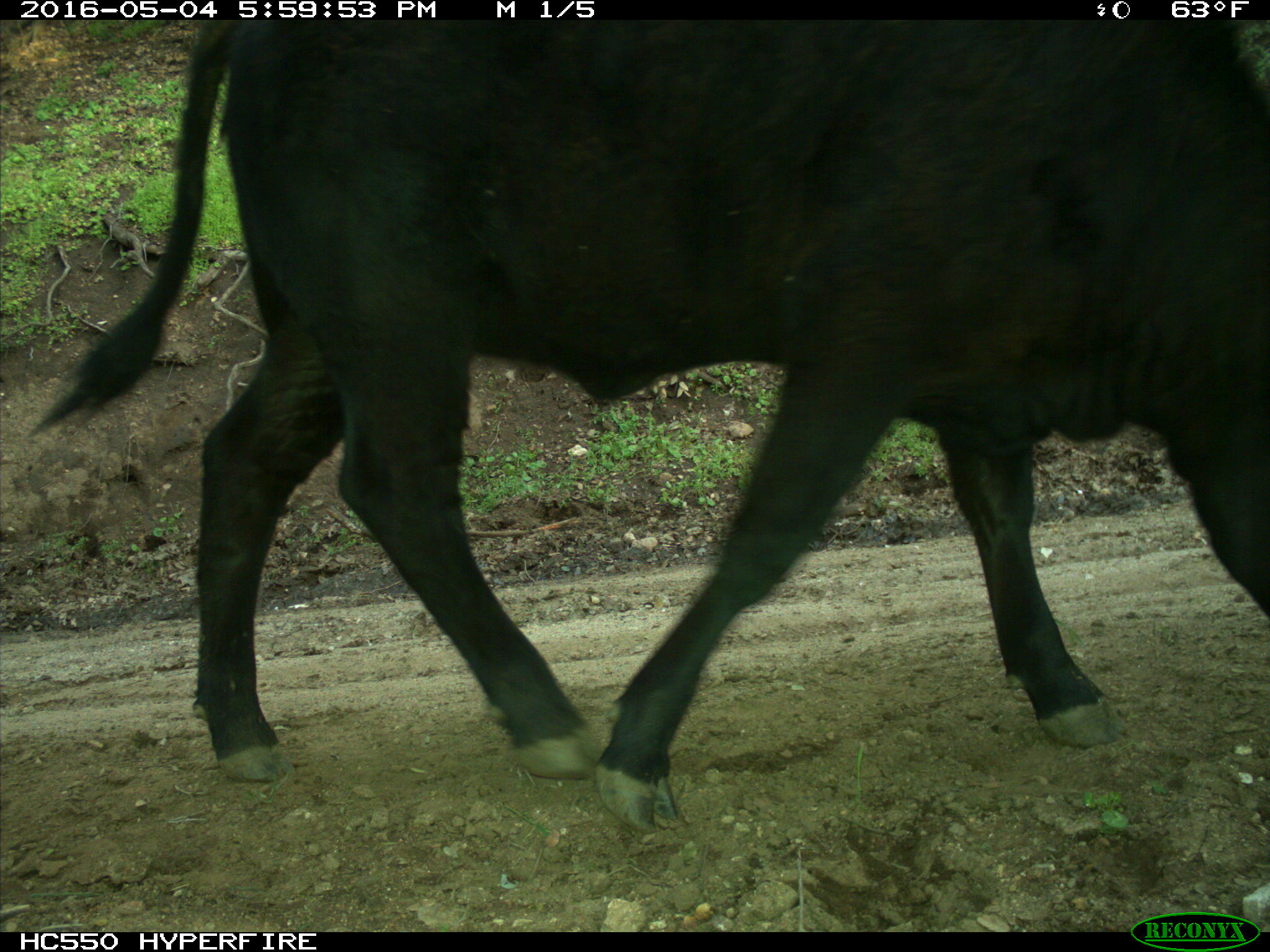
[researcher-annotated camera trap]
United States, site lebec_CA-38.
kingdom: Animalia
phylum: Chordata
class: Mammalia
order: Artiodactyla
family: Bovidae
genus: Bos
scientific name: Bos taurus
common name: domestic cow